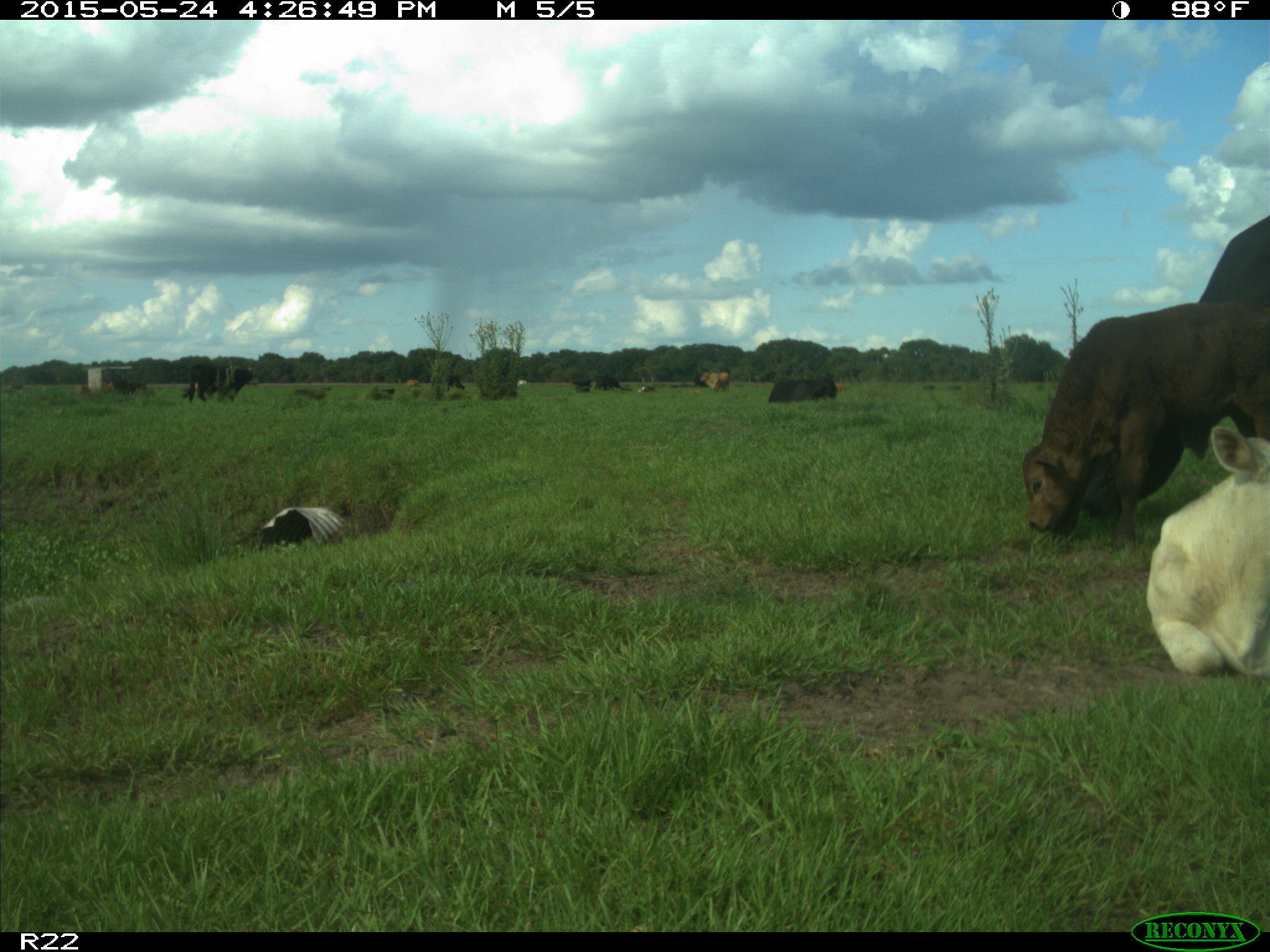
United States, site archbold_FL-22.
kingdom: Animalia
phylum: Chordata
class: Mammalia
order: Artiodactyla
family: Bovidae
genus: Bos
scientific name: Bos taurus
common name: domestic cow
Bos taurus (domestic cow).